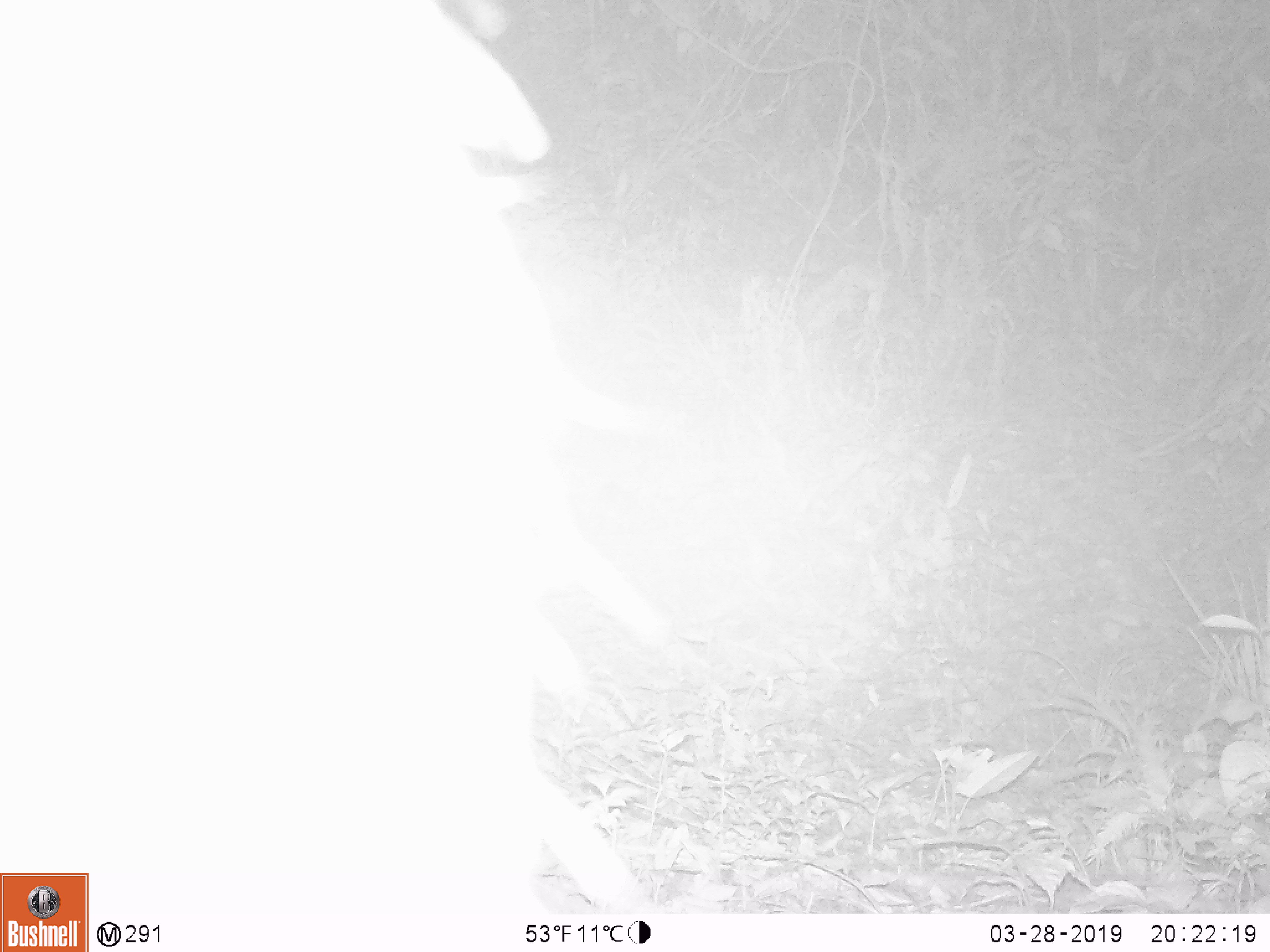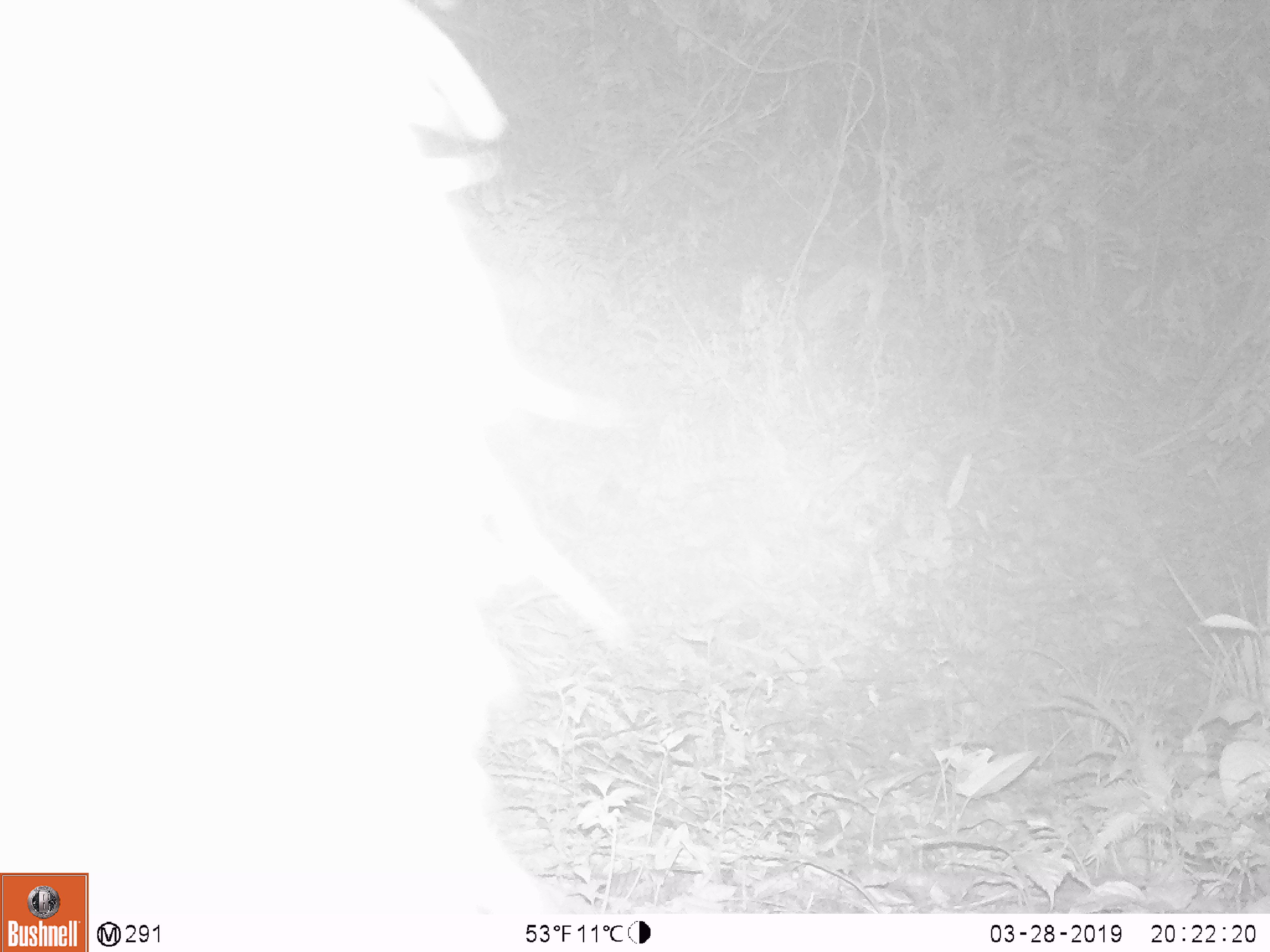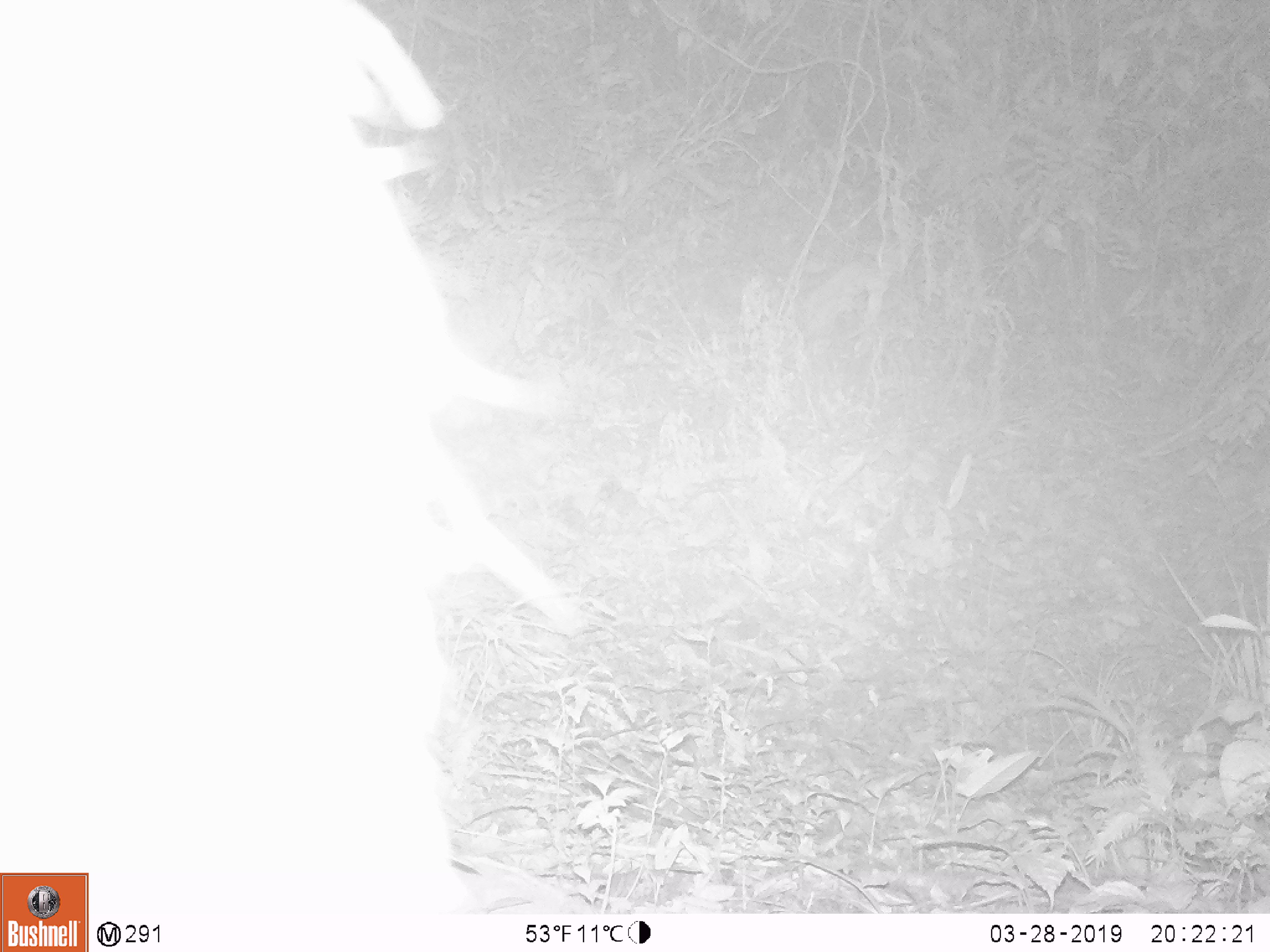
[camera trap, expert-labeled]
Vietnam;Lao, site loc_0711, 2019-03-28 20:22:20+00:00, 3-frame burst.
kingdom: Animalia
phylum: Chordata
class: Mammalia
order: Artiodactyla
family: Bovidae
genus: Capricornis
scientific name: Capricornis sumatraensis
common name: chinese serow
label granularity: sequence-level